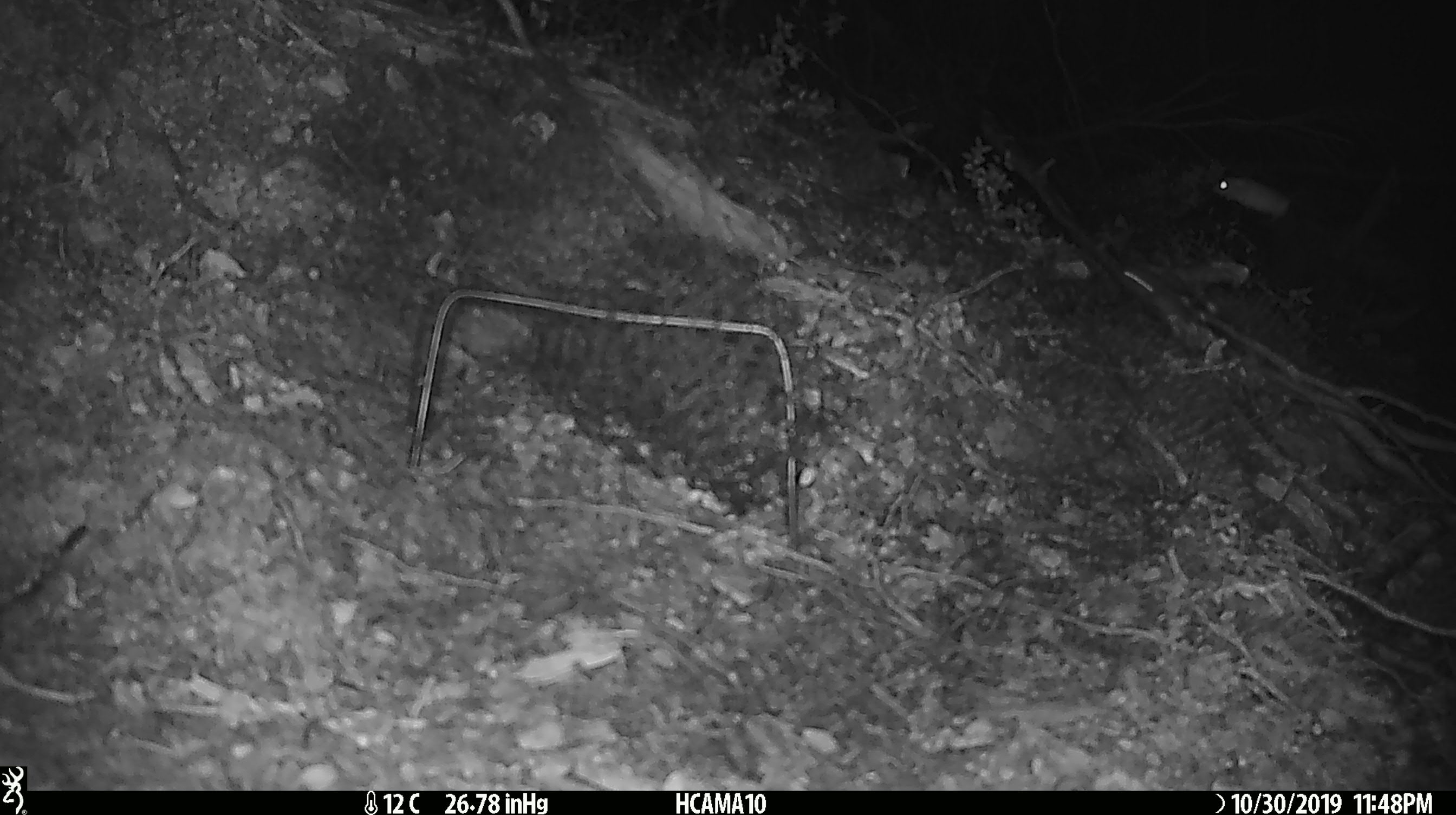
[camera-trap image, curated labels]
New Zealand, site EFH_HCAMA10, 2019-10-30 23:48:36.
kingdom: Animalia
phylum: Chordata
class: Mammalia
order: Rodentia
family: Muridae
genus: Mus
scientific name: Mus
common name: mouse